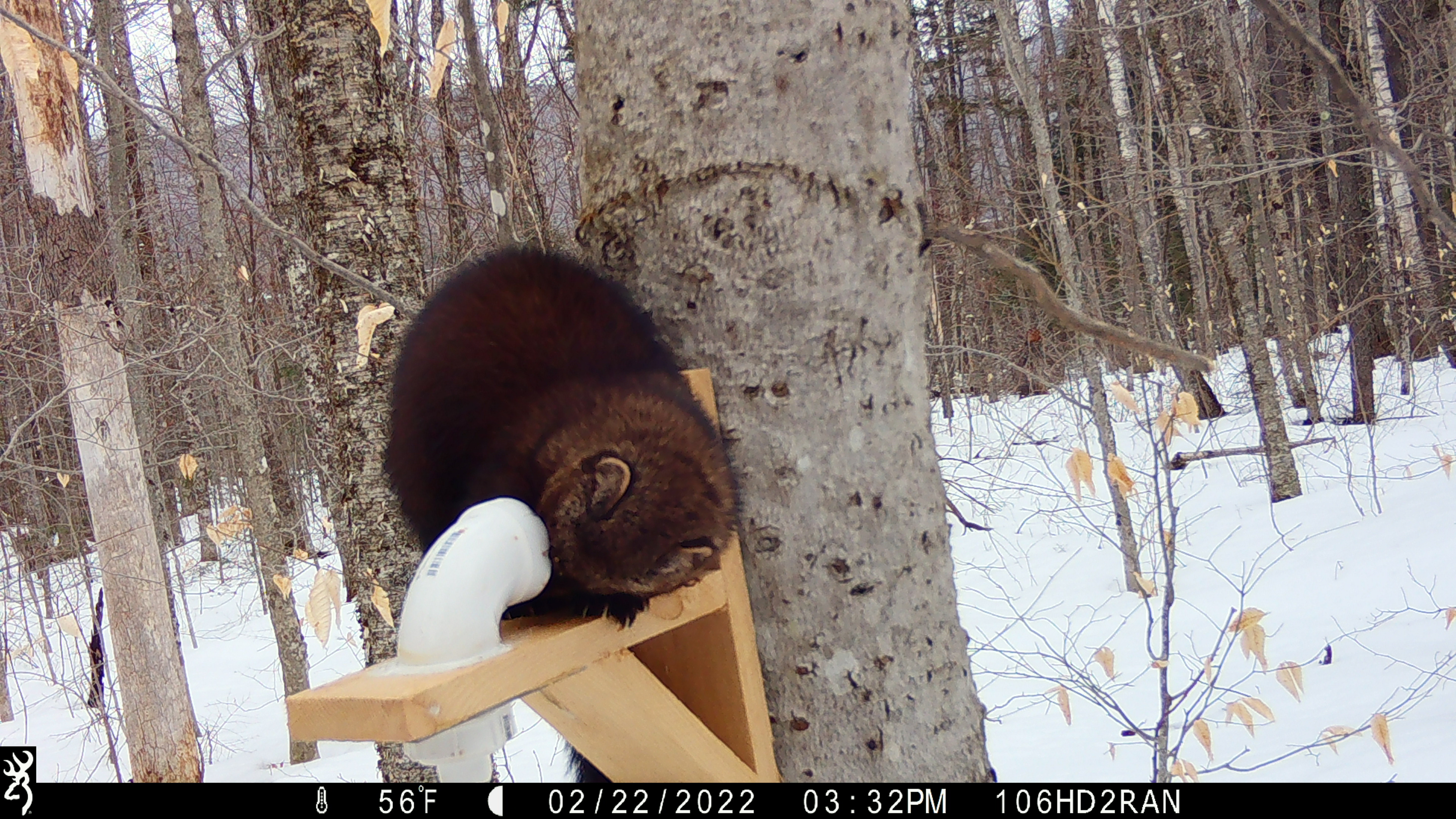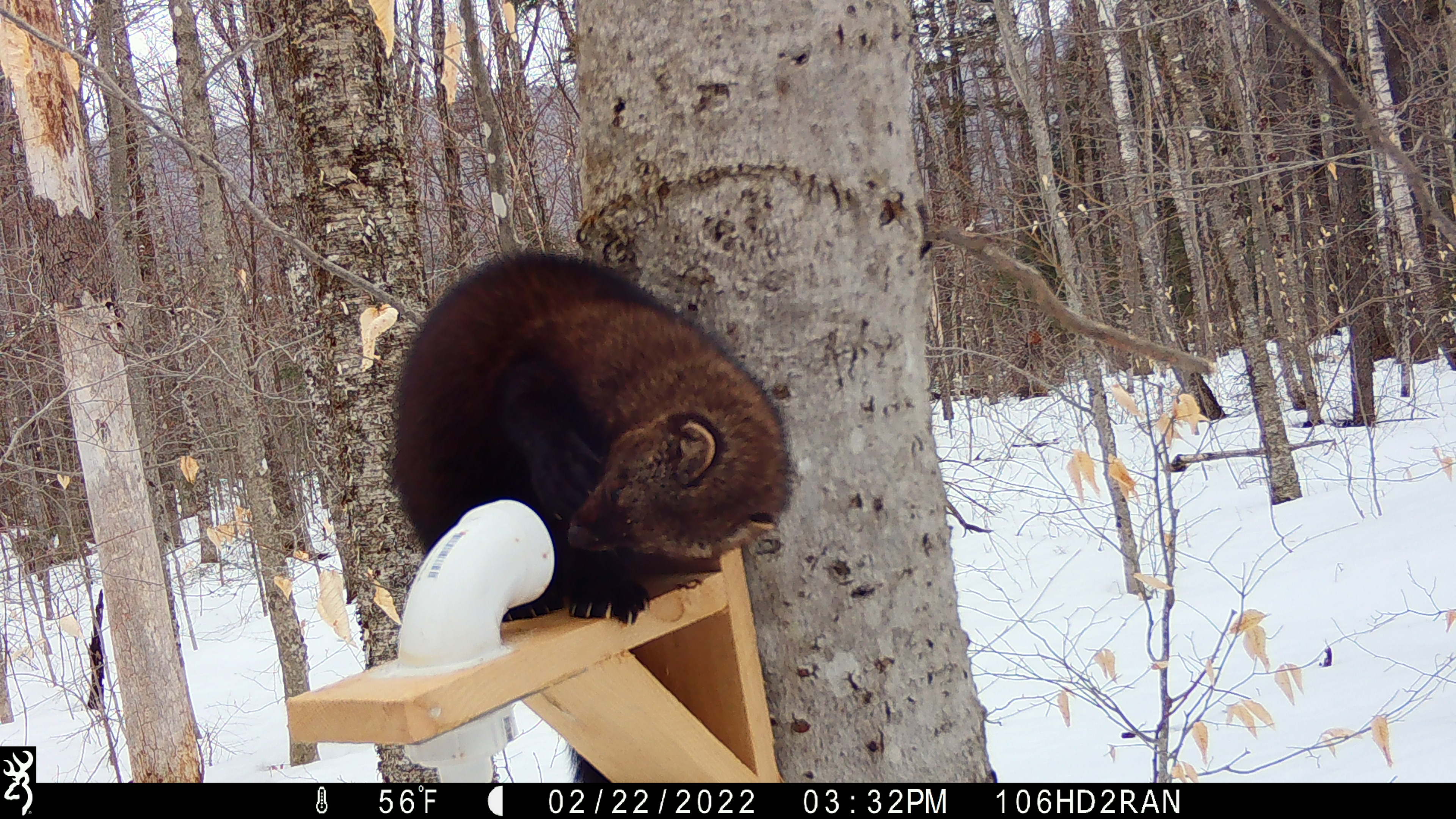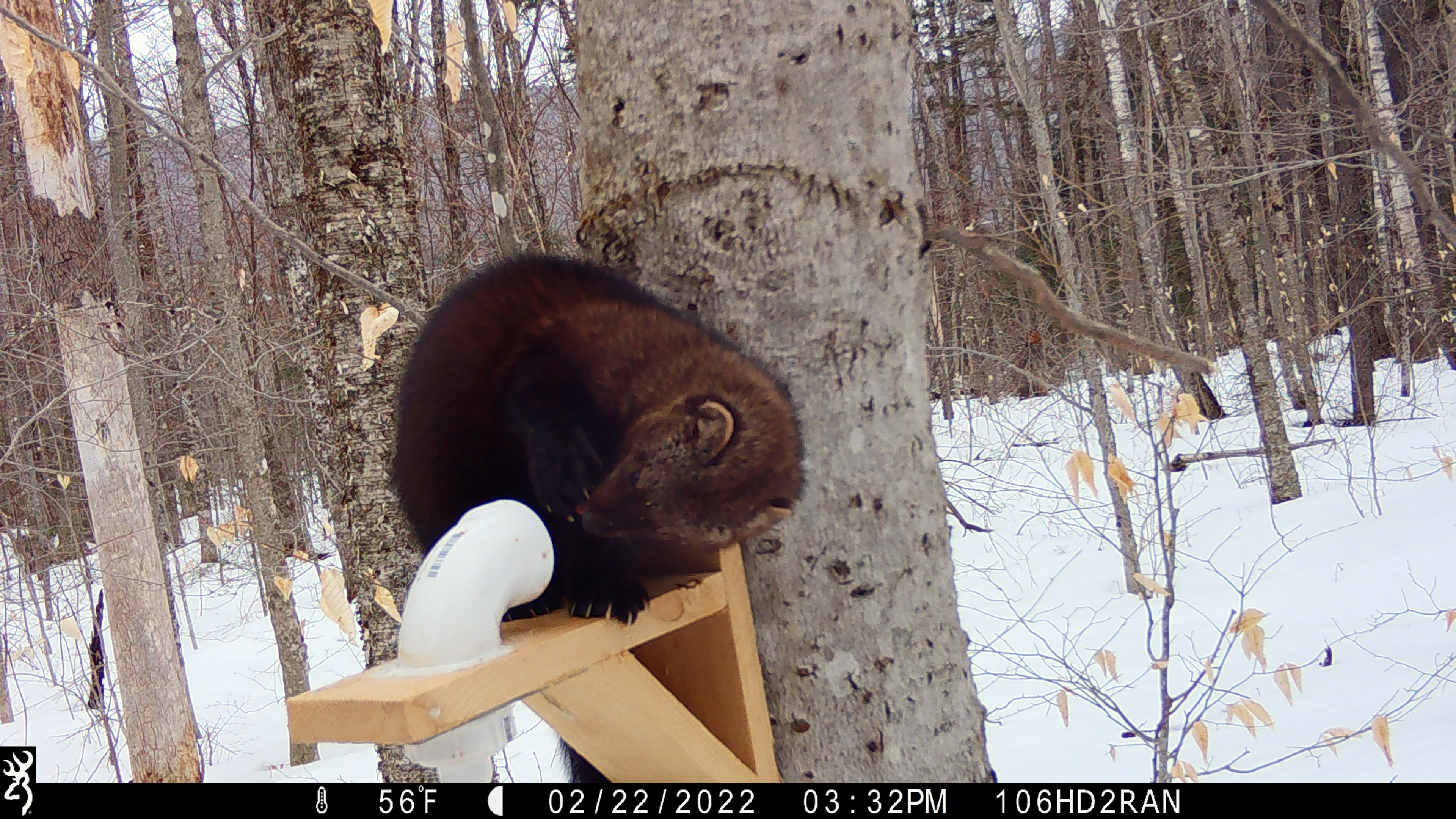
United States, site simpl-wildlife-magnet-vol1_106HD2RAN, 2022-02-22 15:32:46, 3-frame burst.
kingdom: Animalia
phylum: Chordata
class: Mammalia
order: Carnivora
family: Mustelidae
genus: Pekania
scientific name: Pekania pennanti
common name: fisher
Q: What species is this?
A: Fisher (Pekania pennanti).